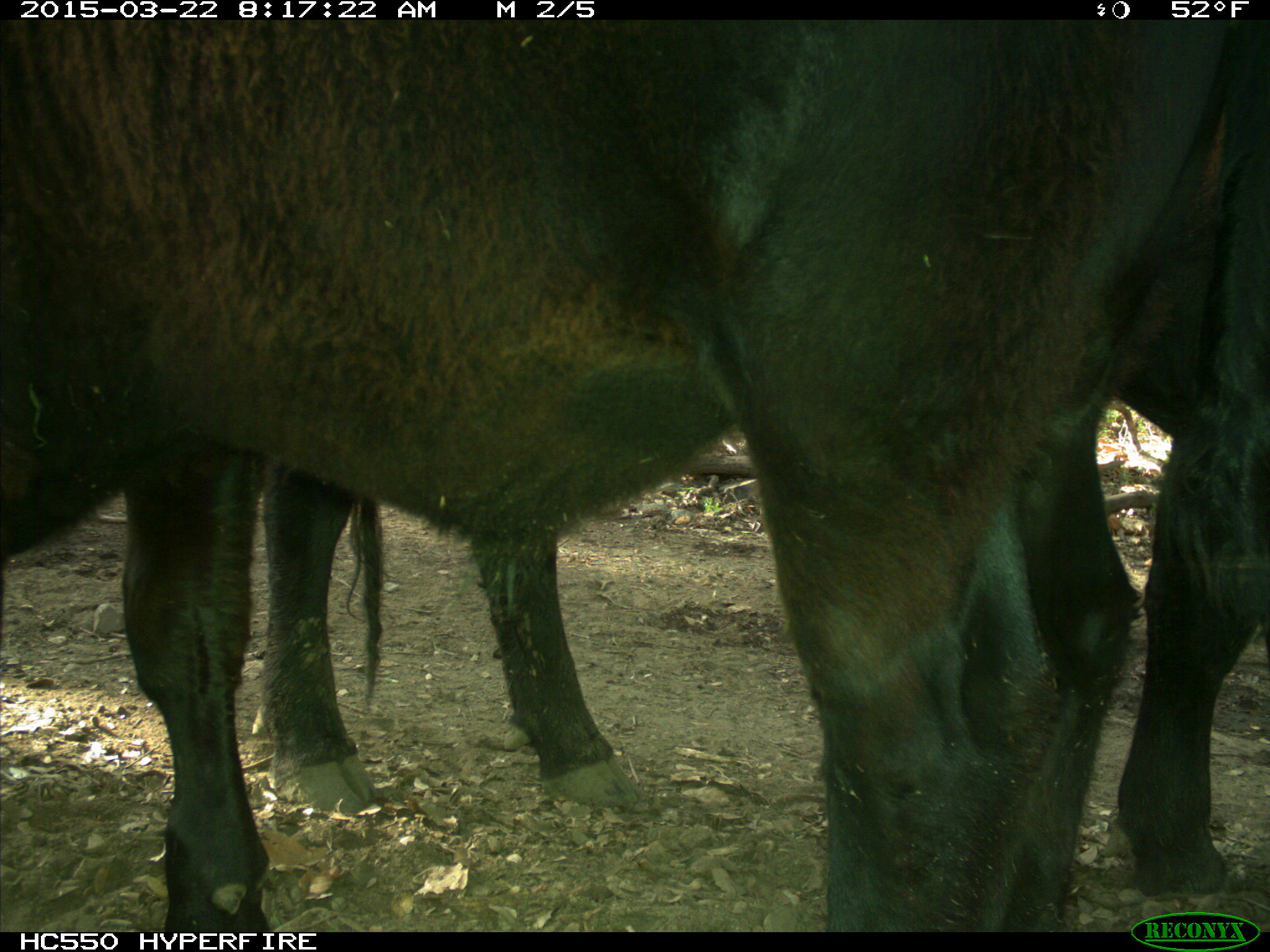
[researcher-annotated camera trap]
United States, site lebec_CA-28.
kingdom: Animalia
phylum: Chordata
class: Mammalia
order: Artiodactyla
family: Bovidae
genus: Bos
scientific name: Bos taurus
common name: domestic cow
Bos taurus (domestic cow).